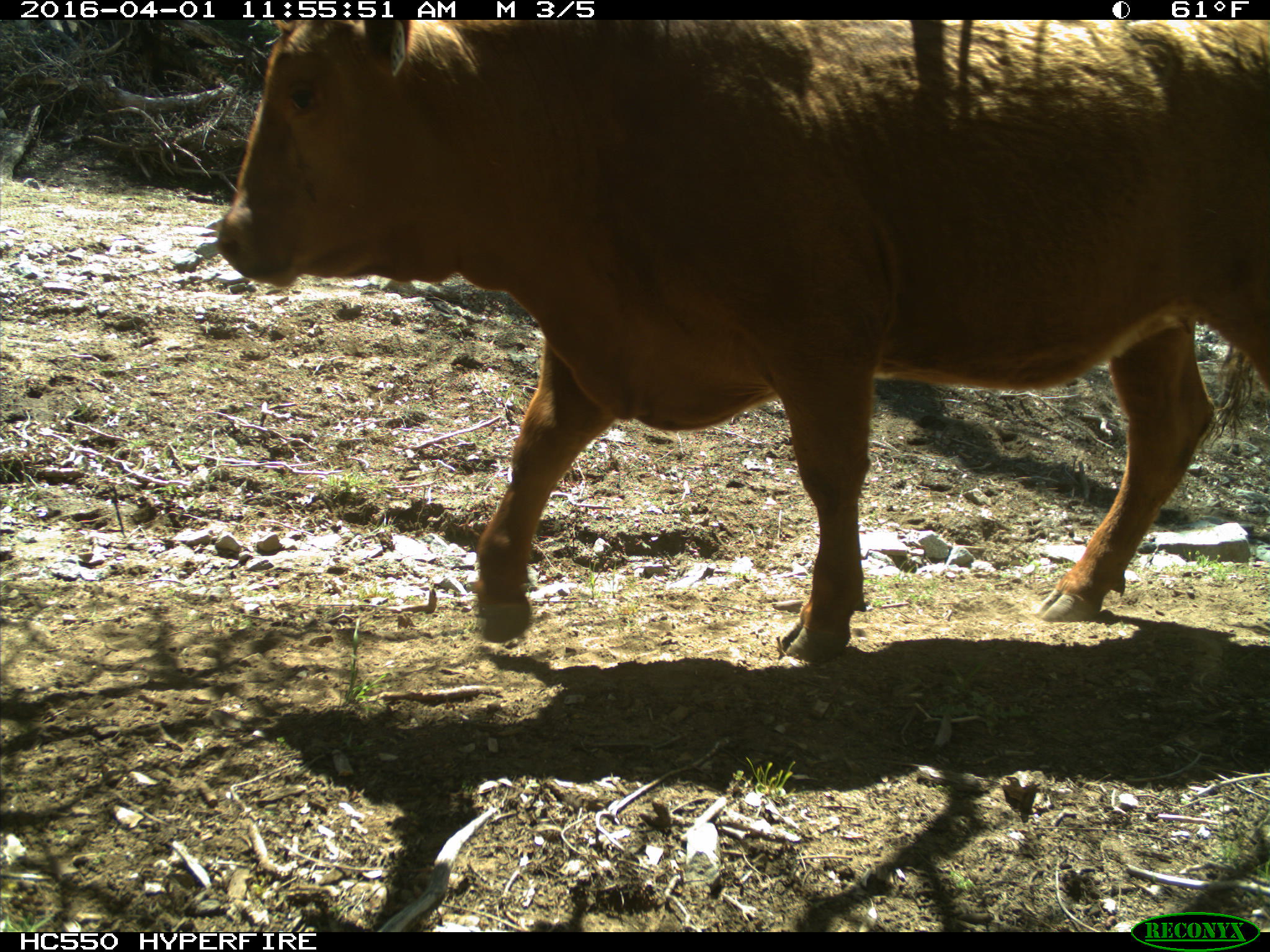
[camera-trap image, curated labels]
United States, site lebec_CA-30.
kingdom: Animalia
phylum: Chordata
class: Mammalia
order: Artiodactyla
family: Bovidae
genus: Bos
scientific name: Bos taurus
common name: domestic cow